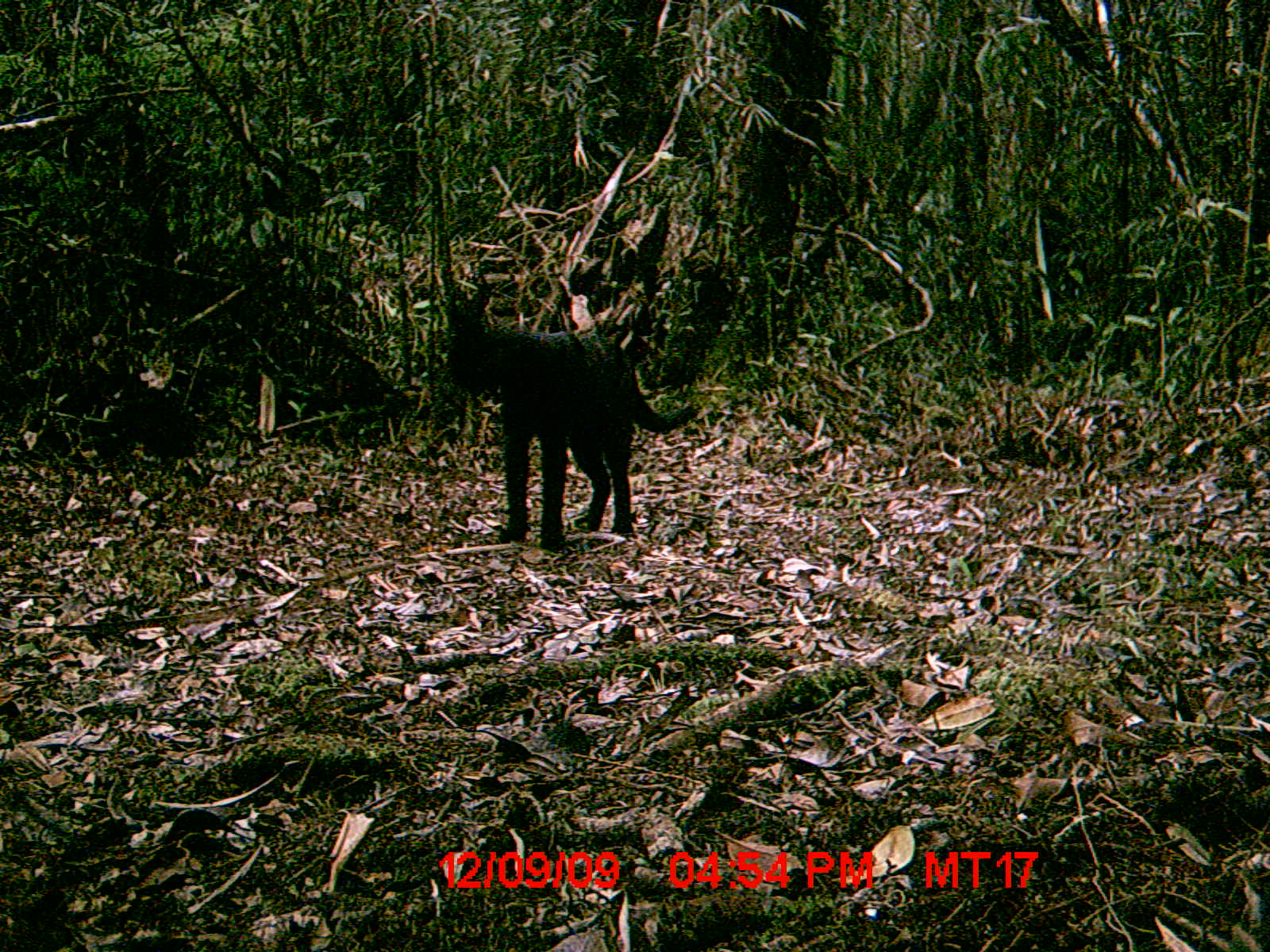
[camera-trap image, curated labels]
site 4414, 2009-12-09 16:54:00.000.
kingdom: Animalia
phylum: Chordata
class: Mammalia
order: Carnivora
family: Felidae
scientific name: Felidae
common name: felids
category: felis sp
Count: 1.